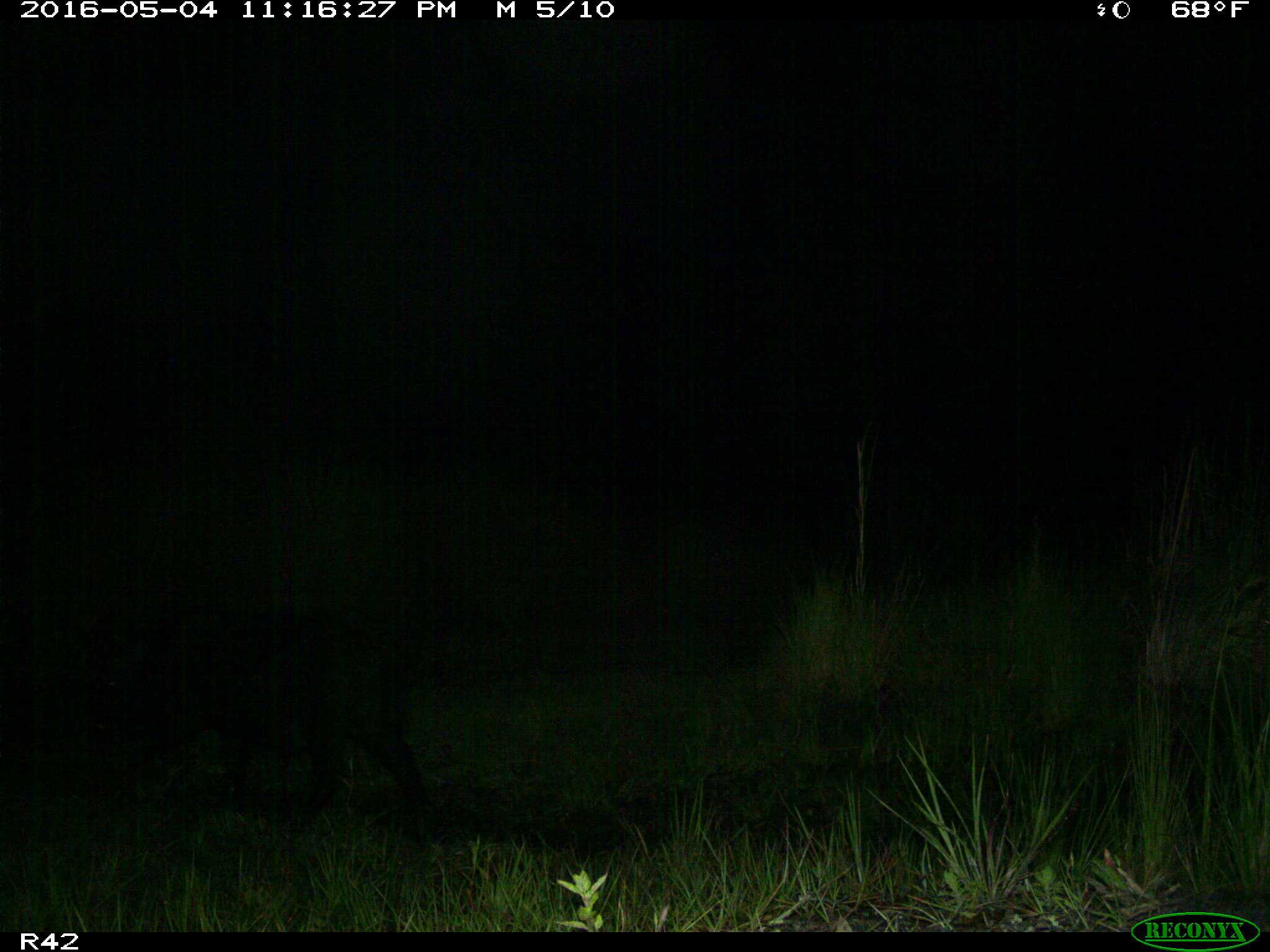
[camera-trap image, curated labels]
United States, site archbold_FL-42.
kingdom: Animalia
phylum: Chordata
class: Mammalia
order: Artiodactyla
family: Suidae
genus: Sus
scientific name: Sus scrofa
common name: wild boar